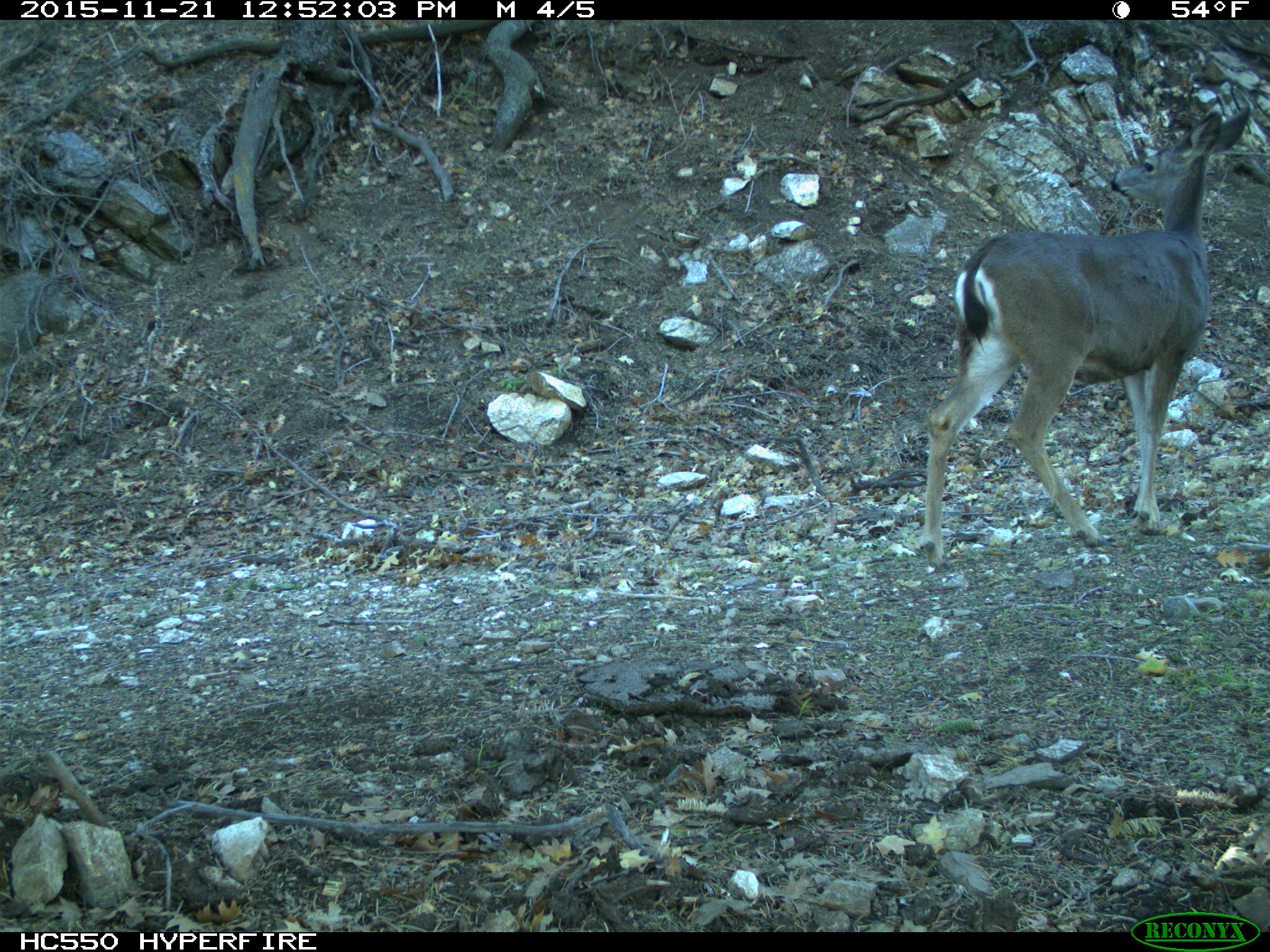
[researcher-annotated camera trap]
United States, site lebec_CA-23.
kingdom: Animalia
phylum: Chordata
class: Mammalia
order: Artiodactyla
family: Cervidae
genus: Odocoileus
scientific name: Odocoileus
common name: deer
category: unidentified deer